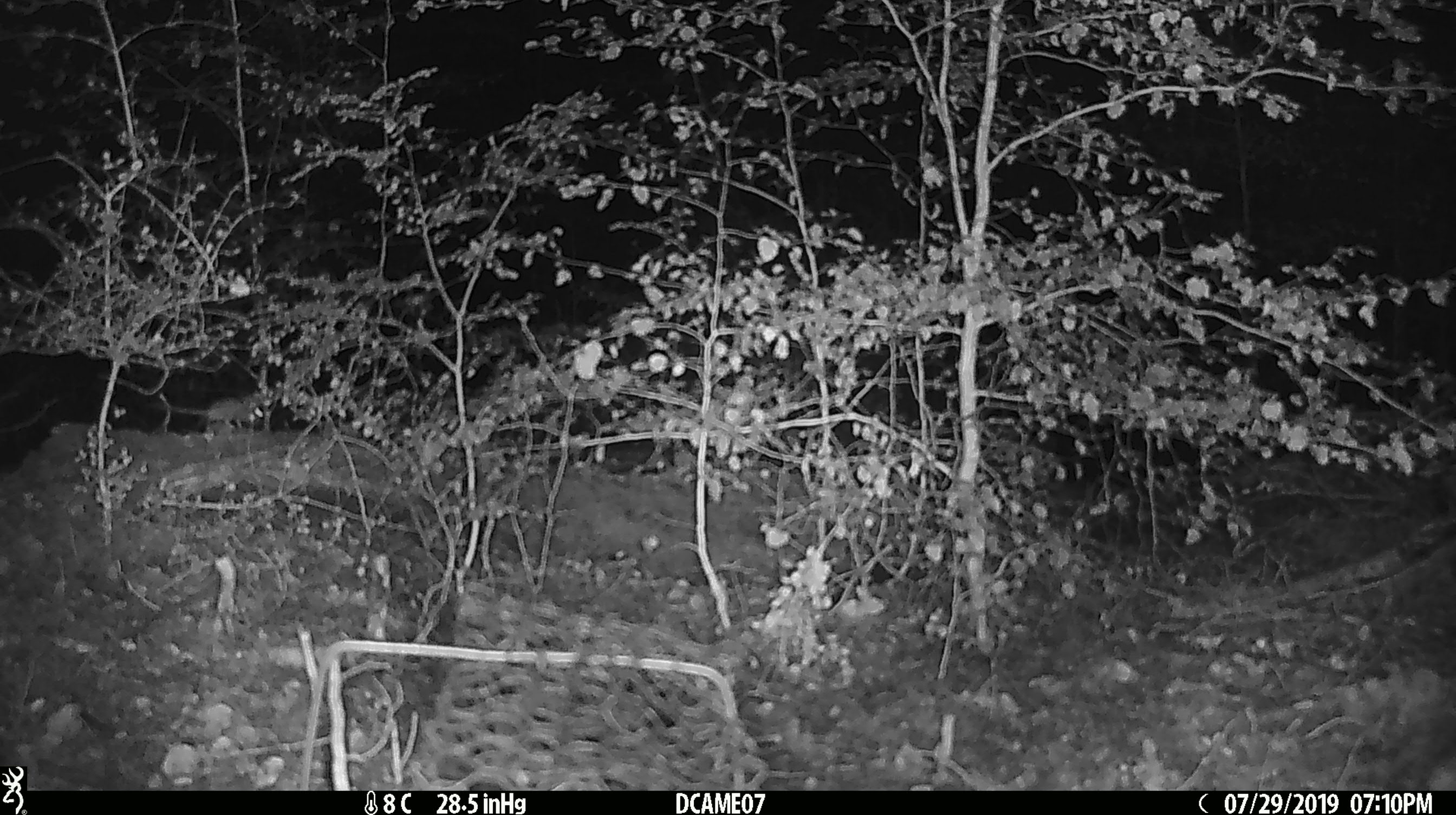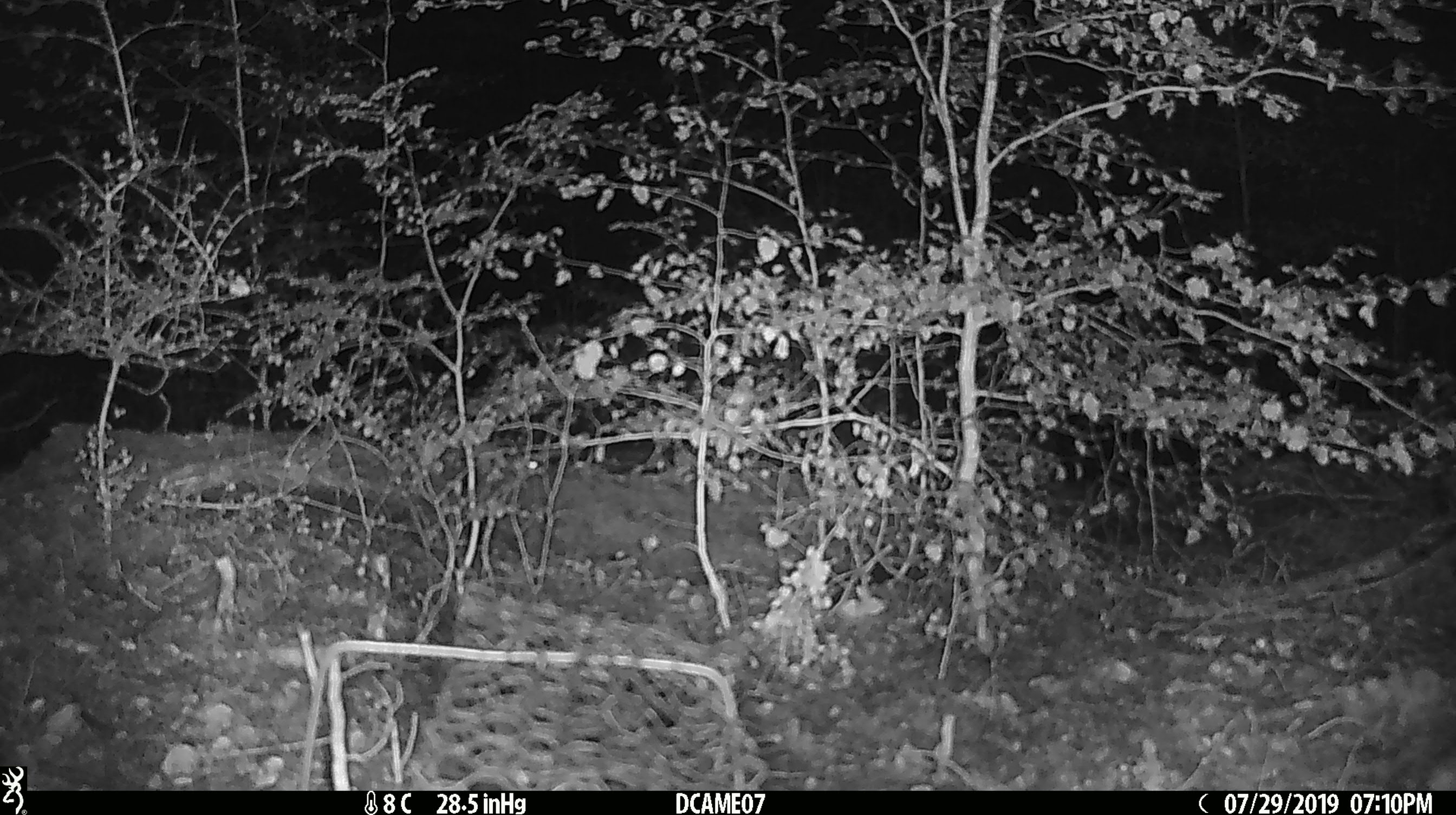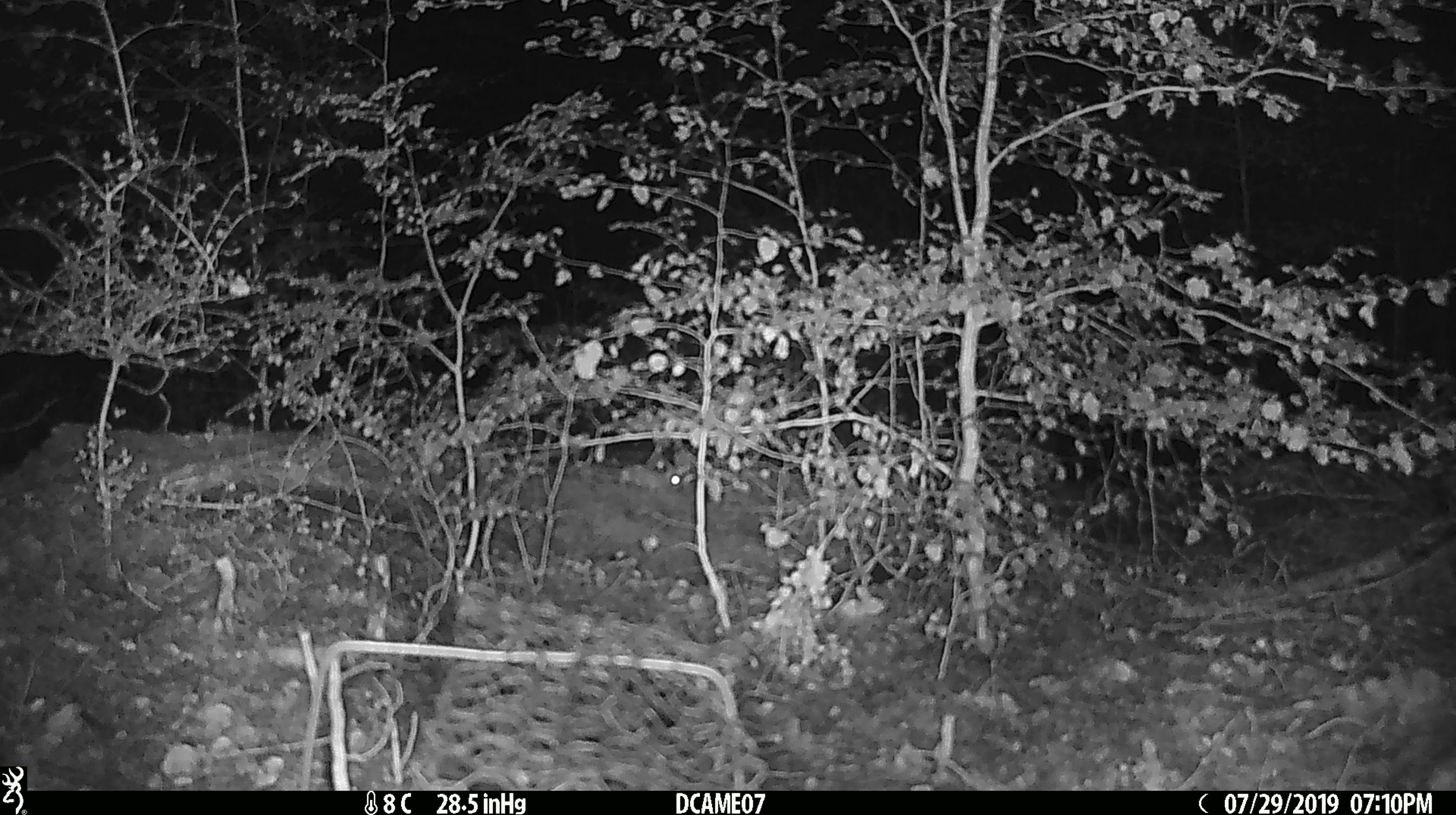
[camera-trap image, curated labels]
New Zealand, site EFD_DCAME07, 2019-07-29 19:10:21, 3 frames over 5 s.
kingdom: Animalia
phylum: Chordata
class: Mammalia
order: Rodentia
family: Muridae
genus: Mus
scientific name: Mus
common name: mouse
Mouse (Mus).